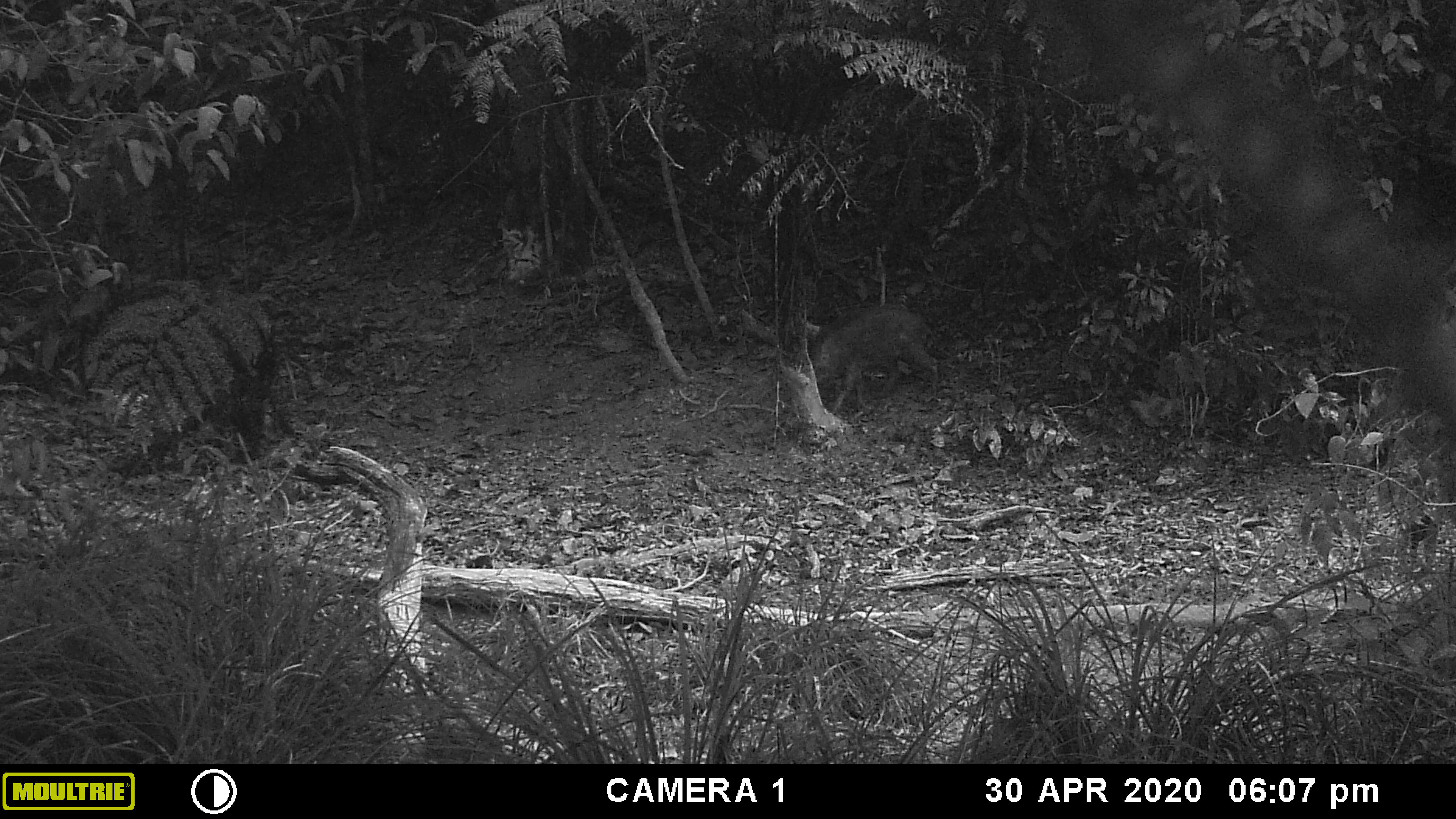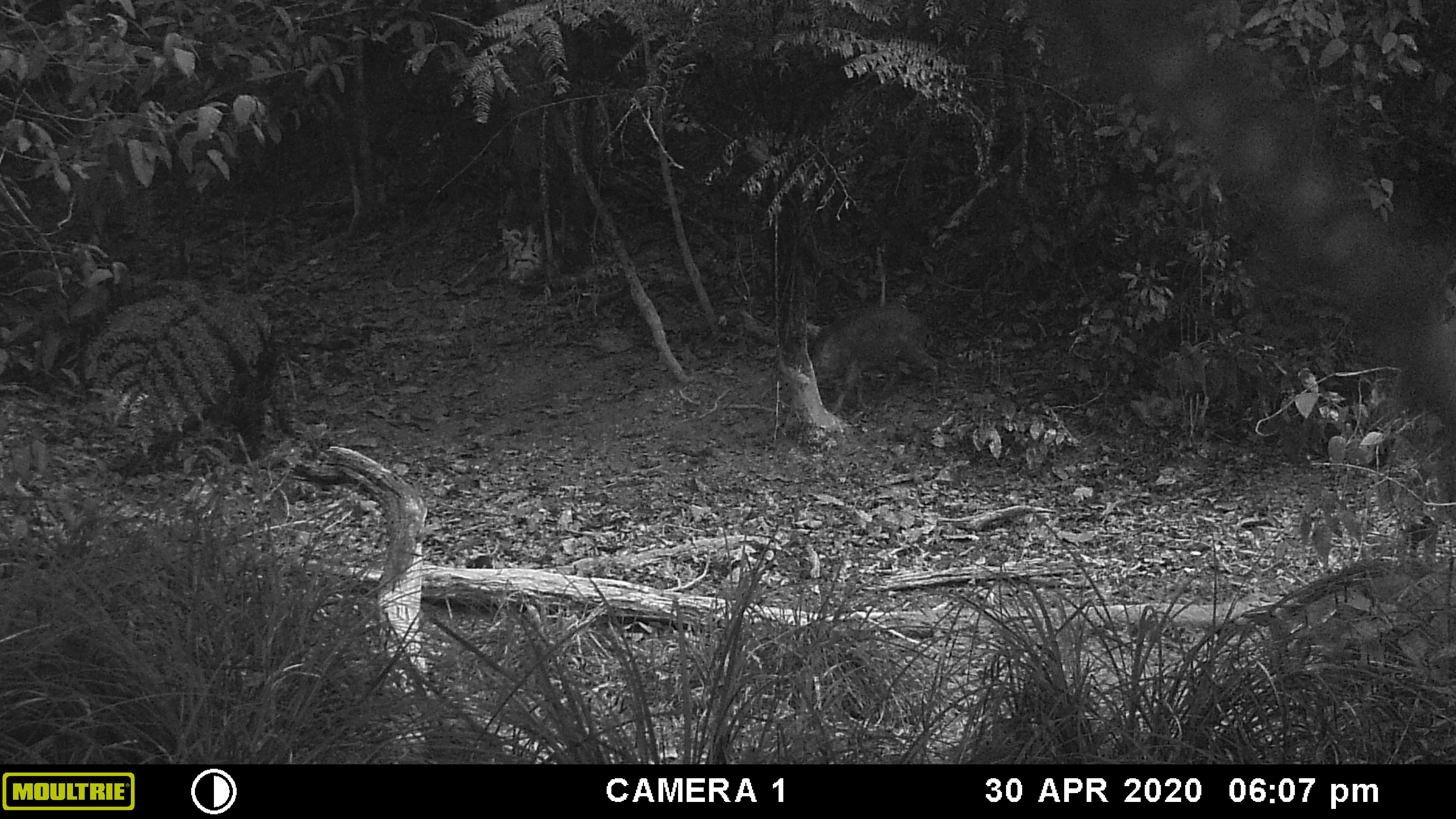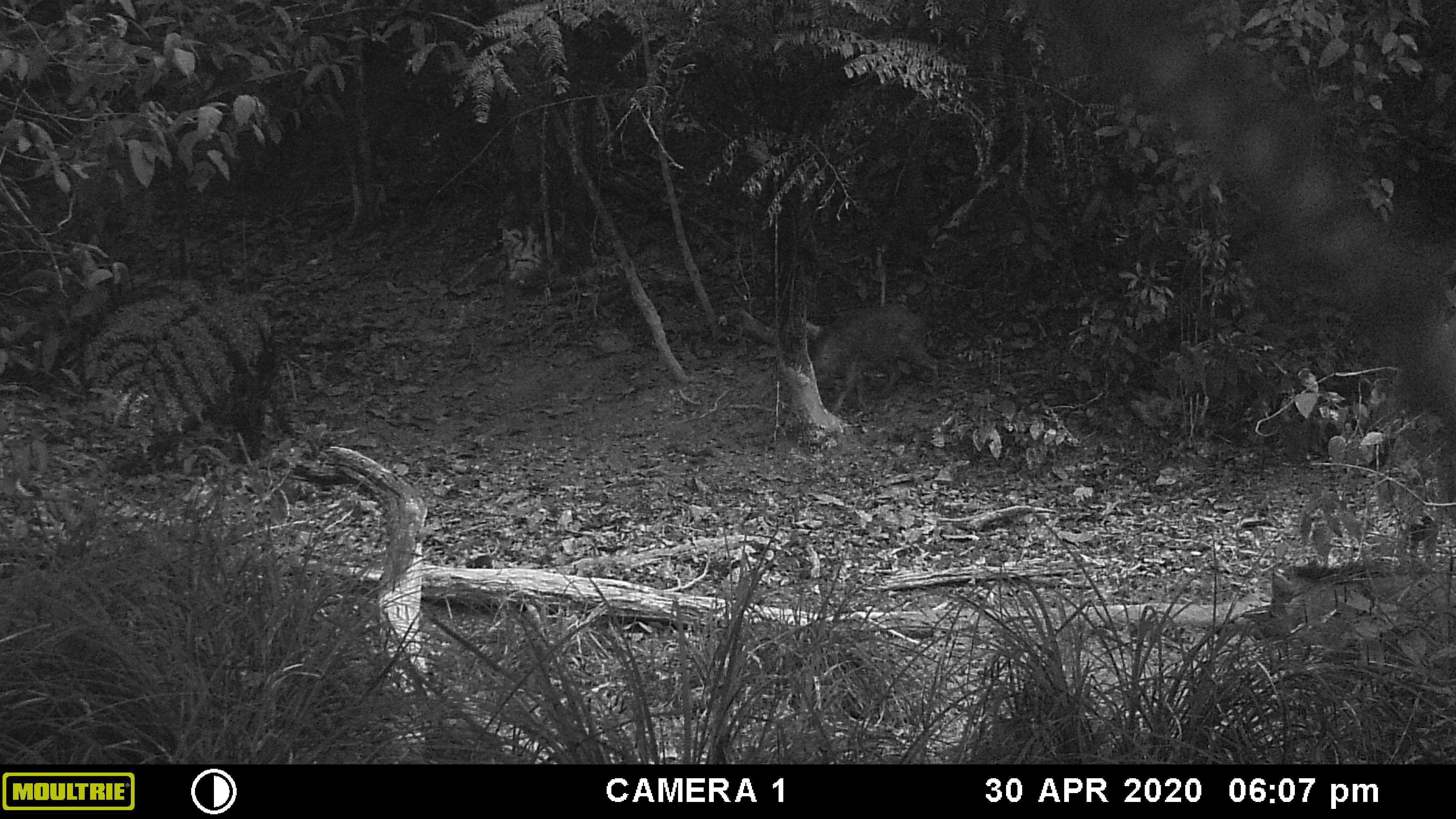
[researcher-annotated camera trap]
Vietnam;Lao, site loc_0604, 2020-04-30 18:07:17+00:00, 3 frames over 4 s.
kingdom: Animalia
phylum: Chordata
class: Mammalia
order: Artiodactyla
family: Suidae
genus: Sus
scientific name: Sus scrofa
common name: eurasian wild pig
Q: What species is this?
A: Eurasian wild pig (Sus scrofa).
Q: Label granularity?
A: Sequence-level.